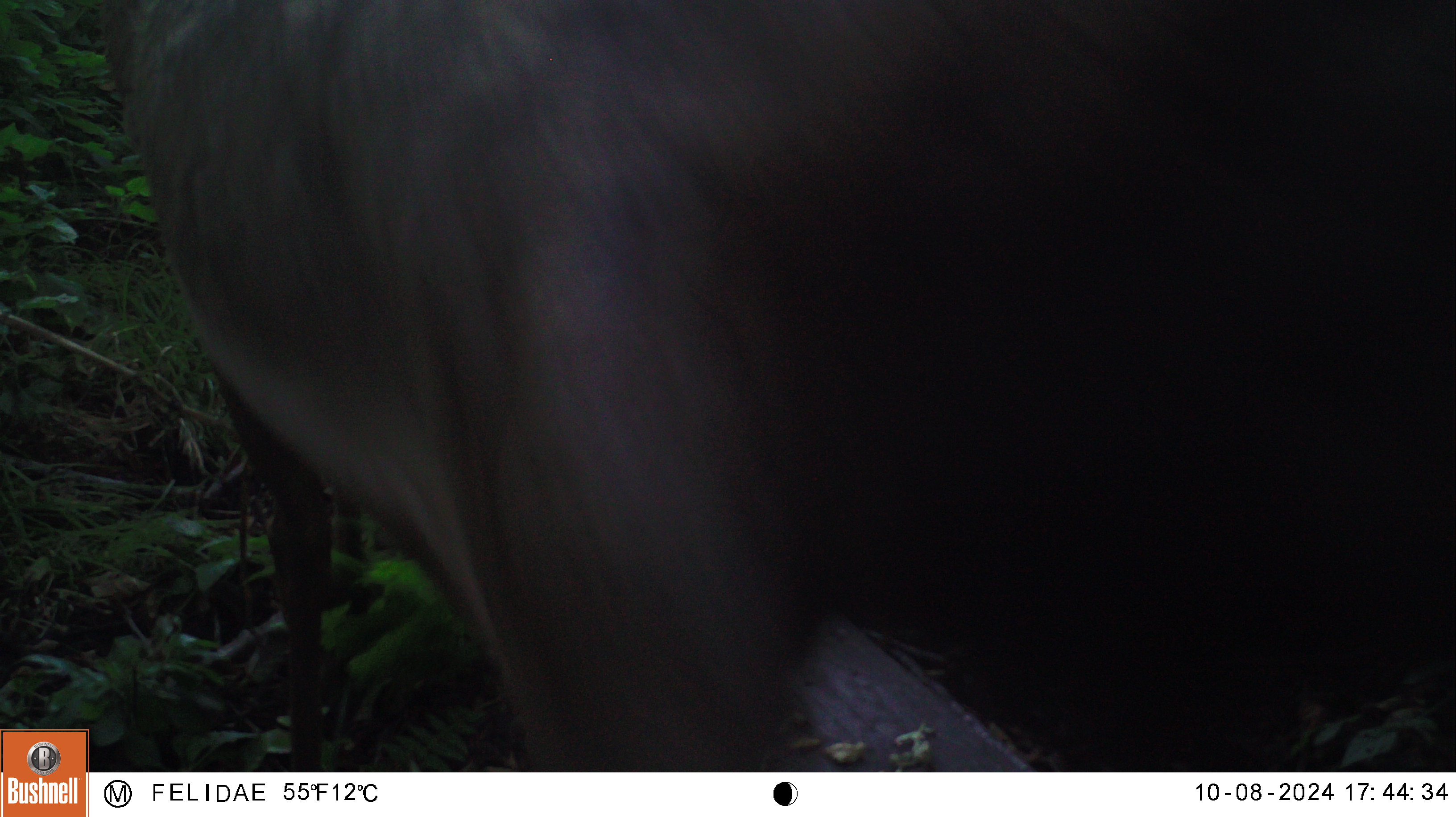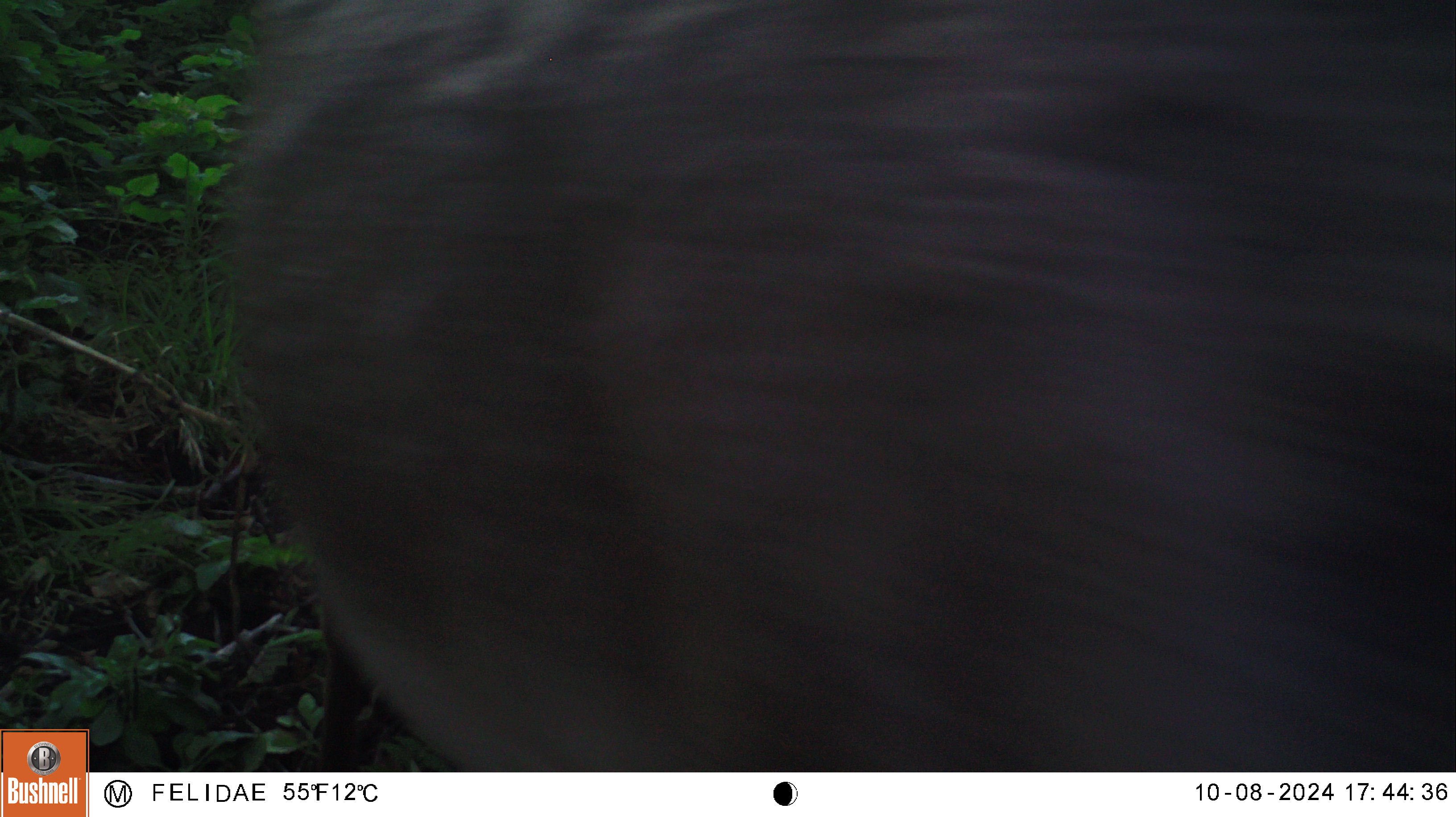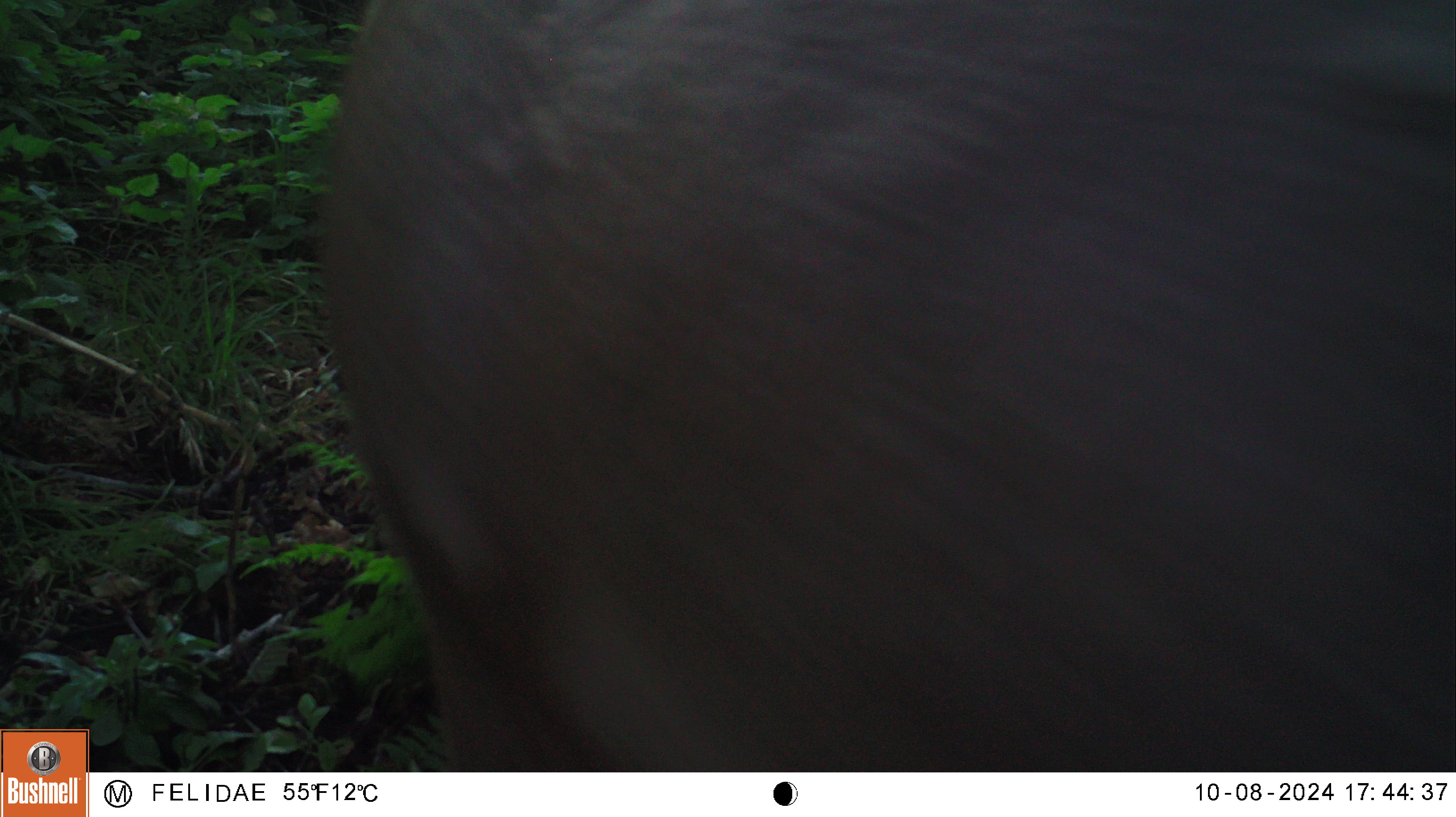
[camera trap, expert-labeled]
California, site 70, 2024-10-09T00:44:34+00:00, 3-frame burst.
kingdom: Animalia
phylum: Chordata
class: Mammalia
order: Artiodactyla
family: Cervidae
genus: Cervus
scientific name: Cervus canadensis nannodes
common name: tule elk